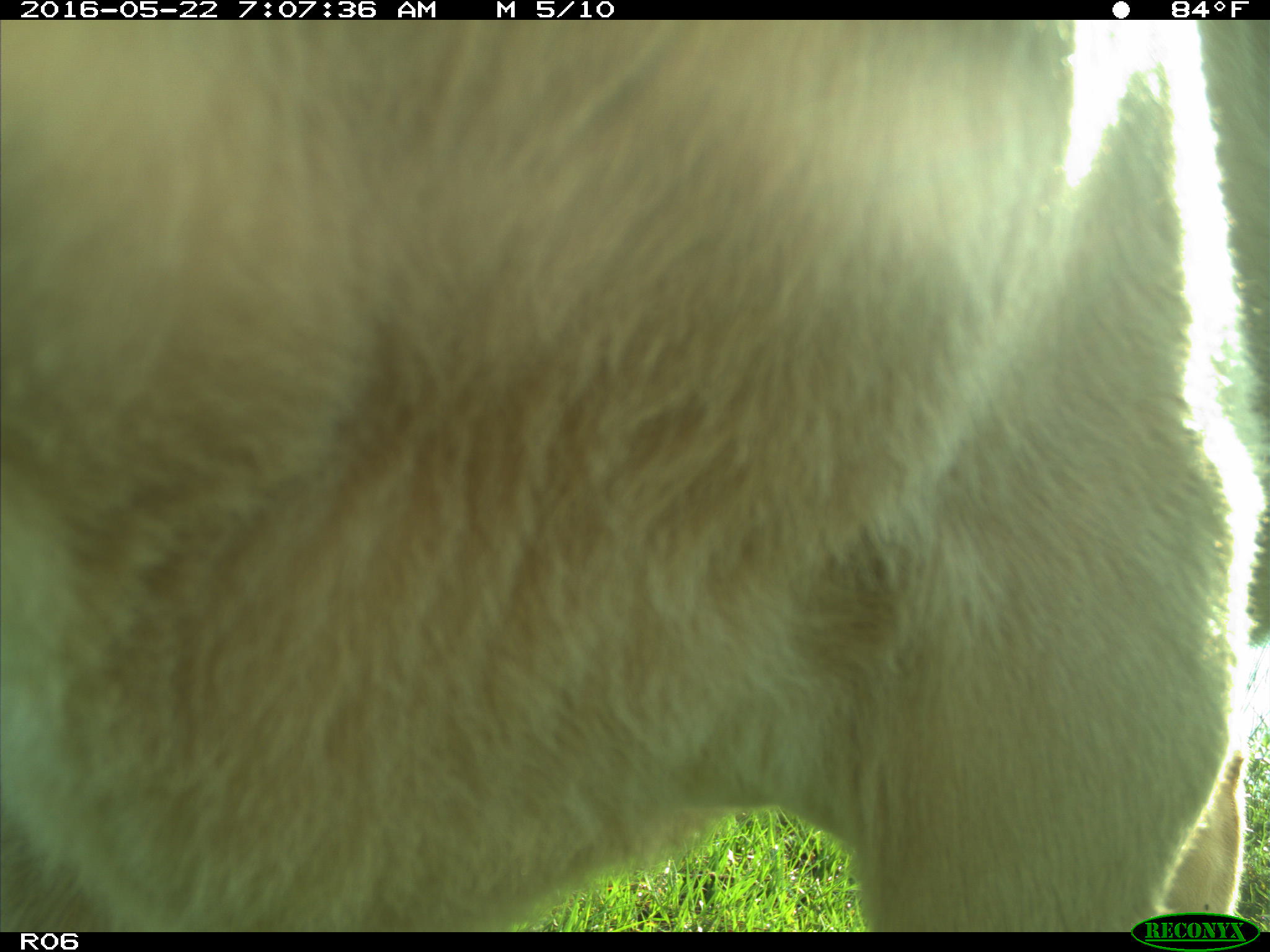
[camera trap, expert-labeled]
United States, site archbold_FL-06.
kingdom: Animalia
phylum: Chordata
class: Mammalia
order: Artiodactyla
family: Bovidae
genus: Bos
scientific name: Bos taurus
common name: domestic cow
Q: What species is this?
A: Bos taurus (domestic cow).